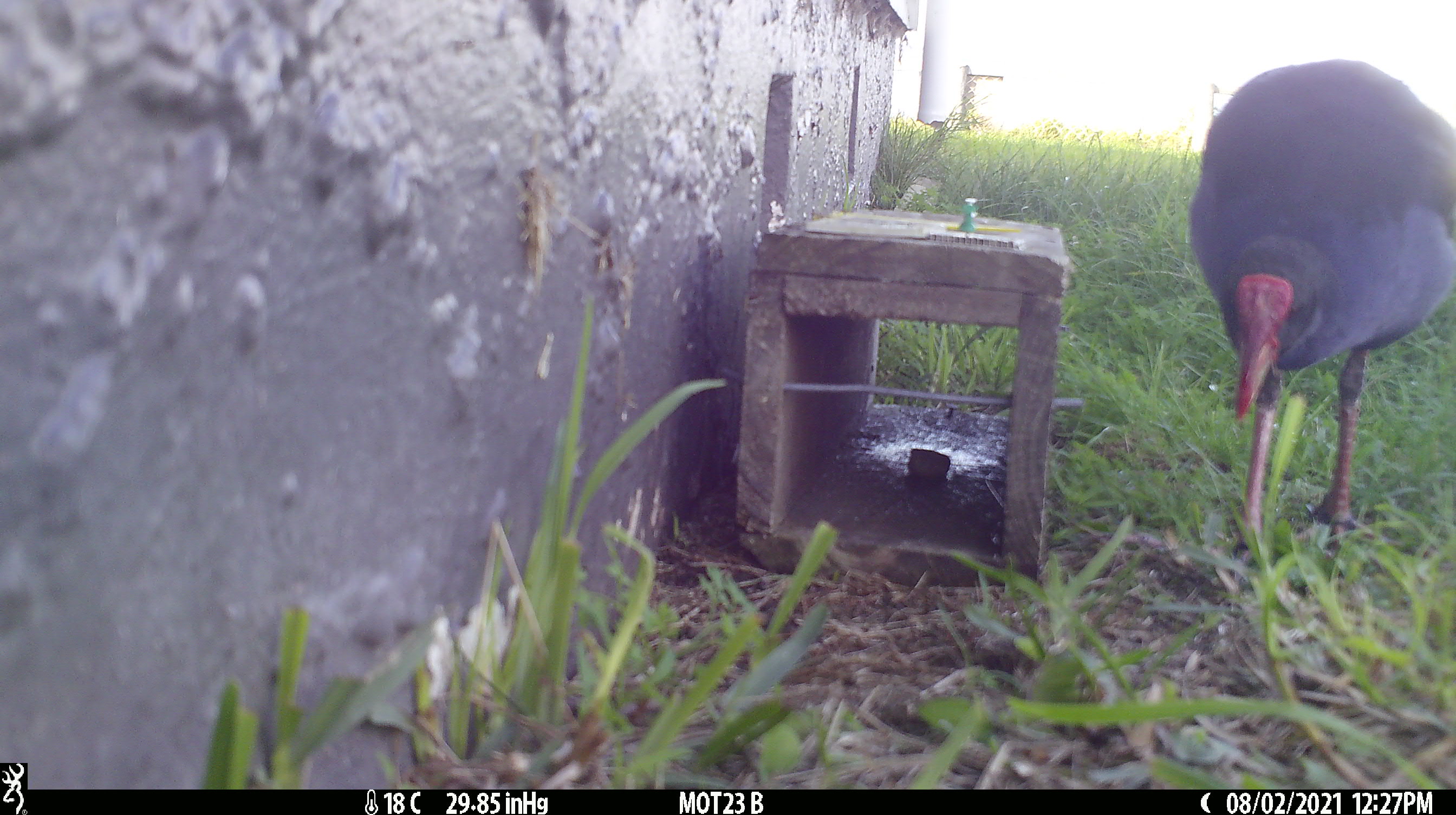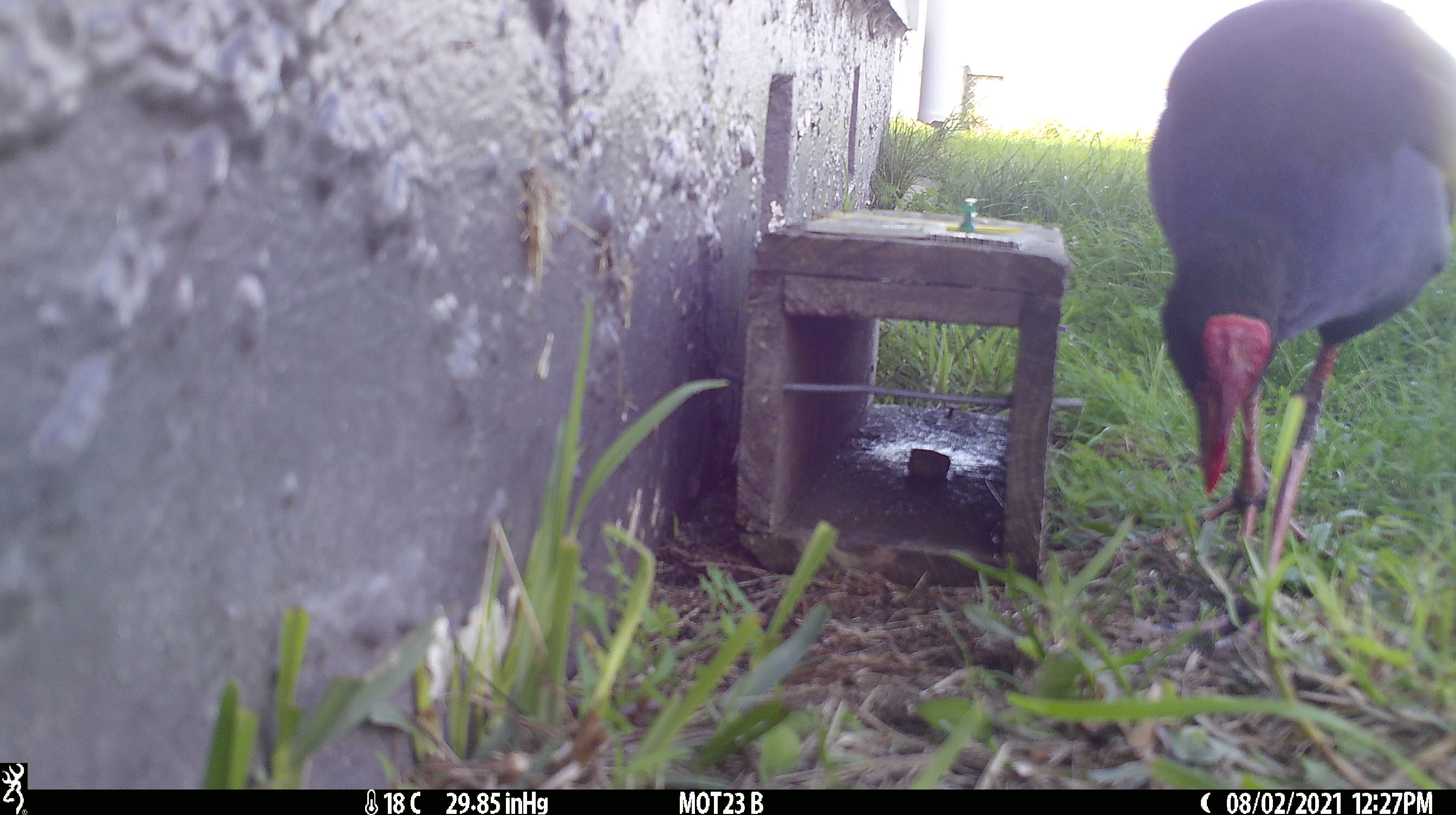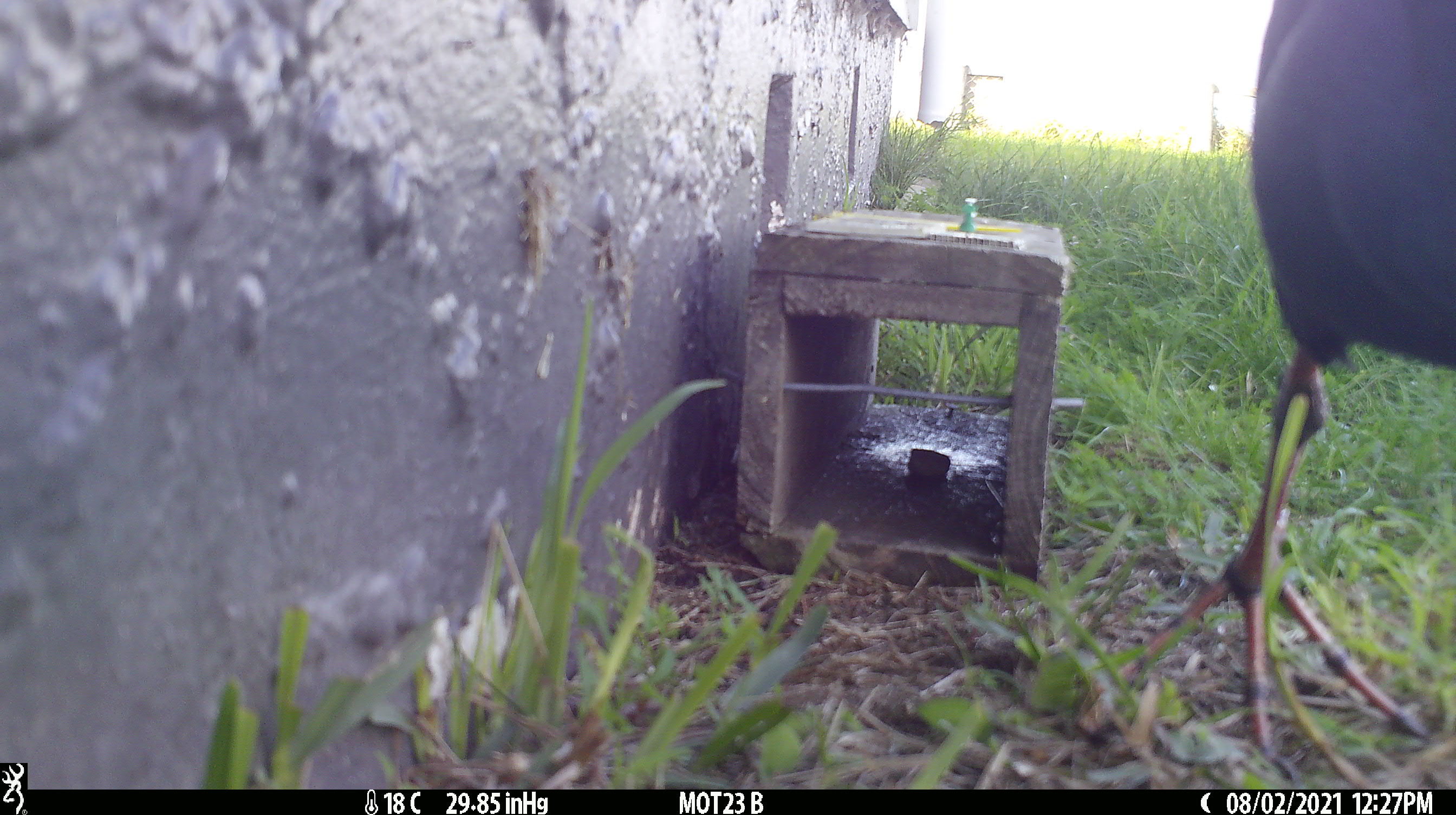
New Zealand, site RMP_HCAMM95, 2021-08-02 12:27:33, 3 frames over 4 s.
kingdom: Animalia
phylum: Chordata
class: Aves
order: Gruiformes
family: Rallidae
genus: Porphyrio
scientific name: Porphyrio melanotus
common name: australasian swamphen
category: pukeko